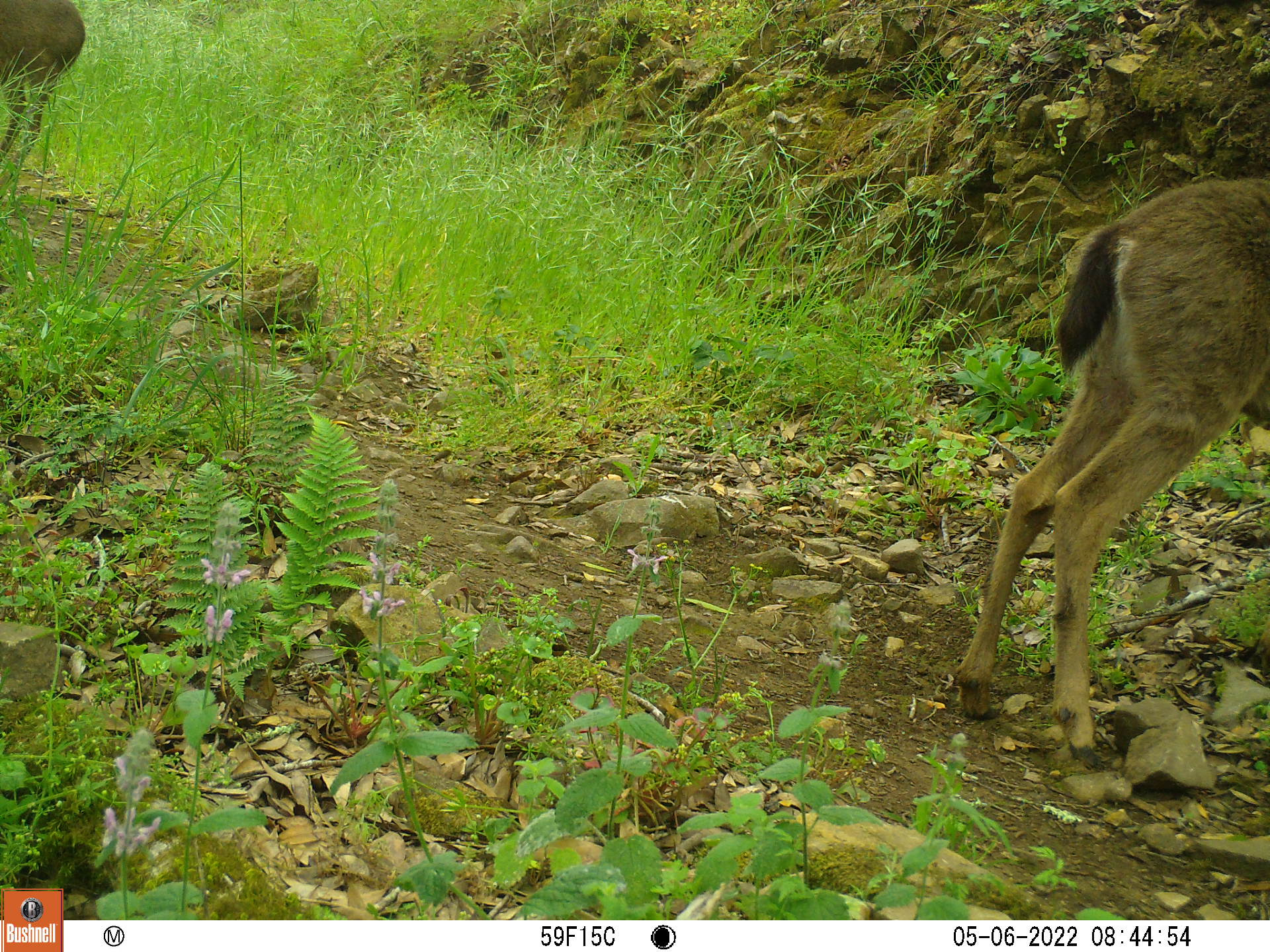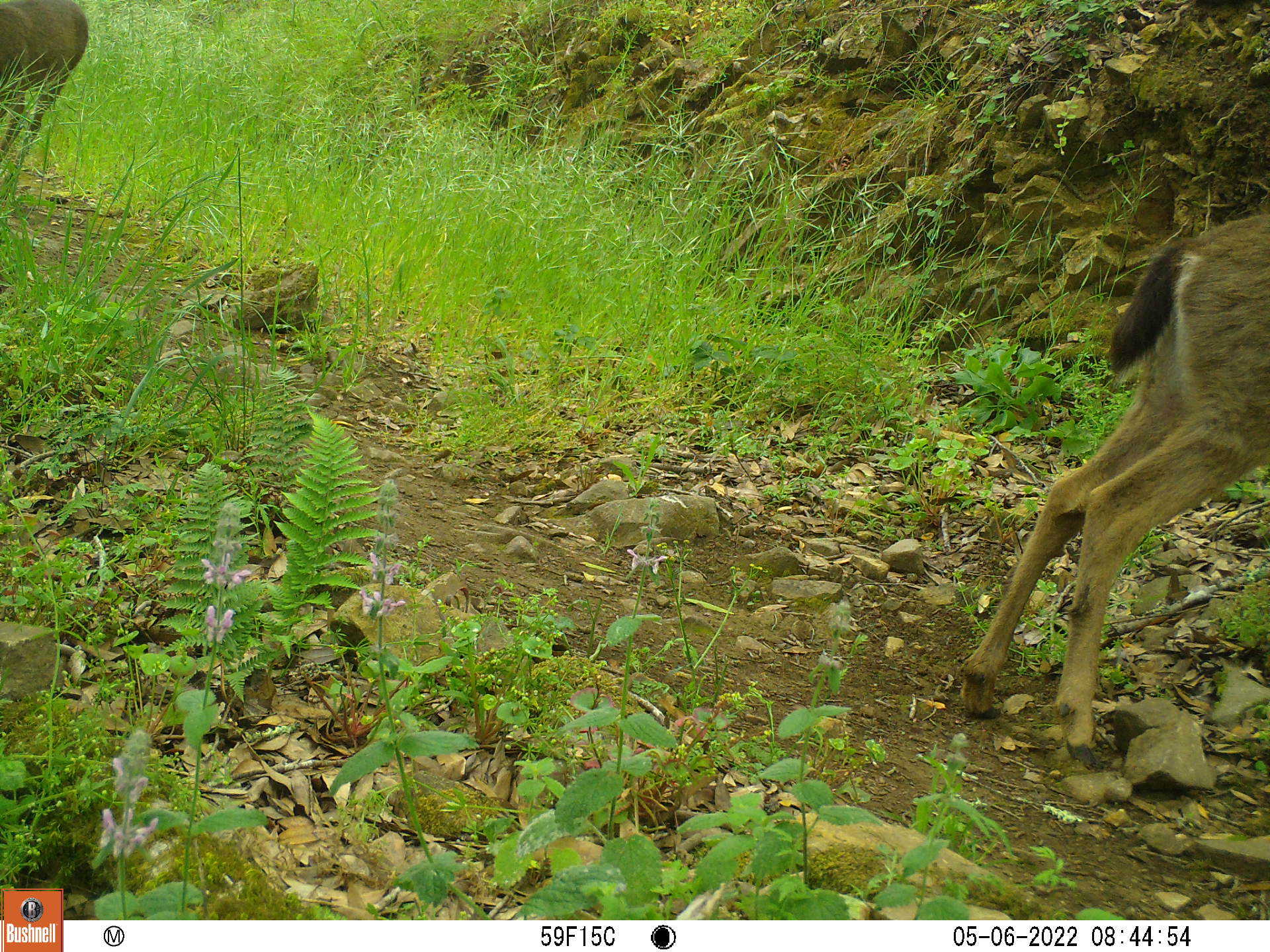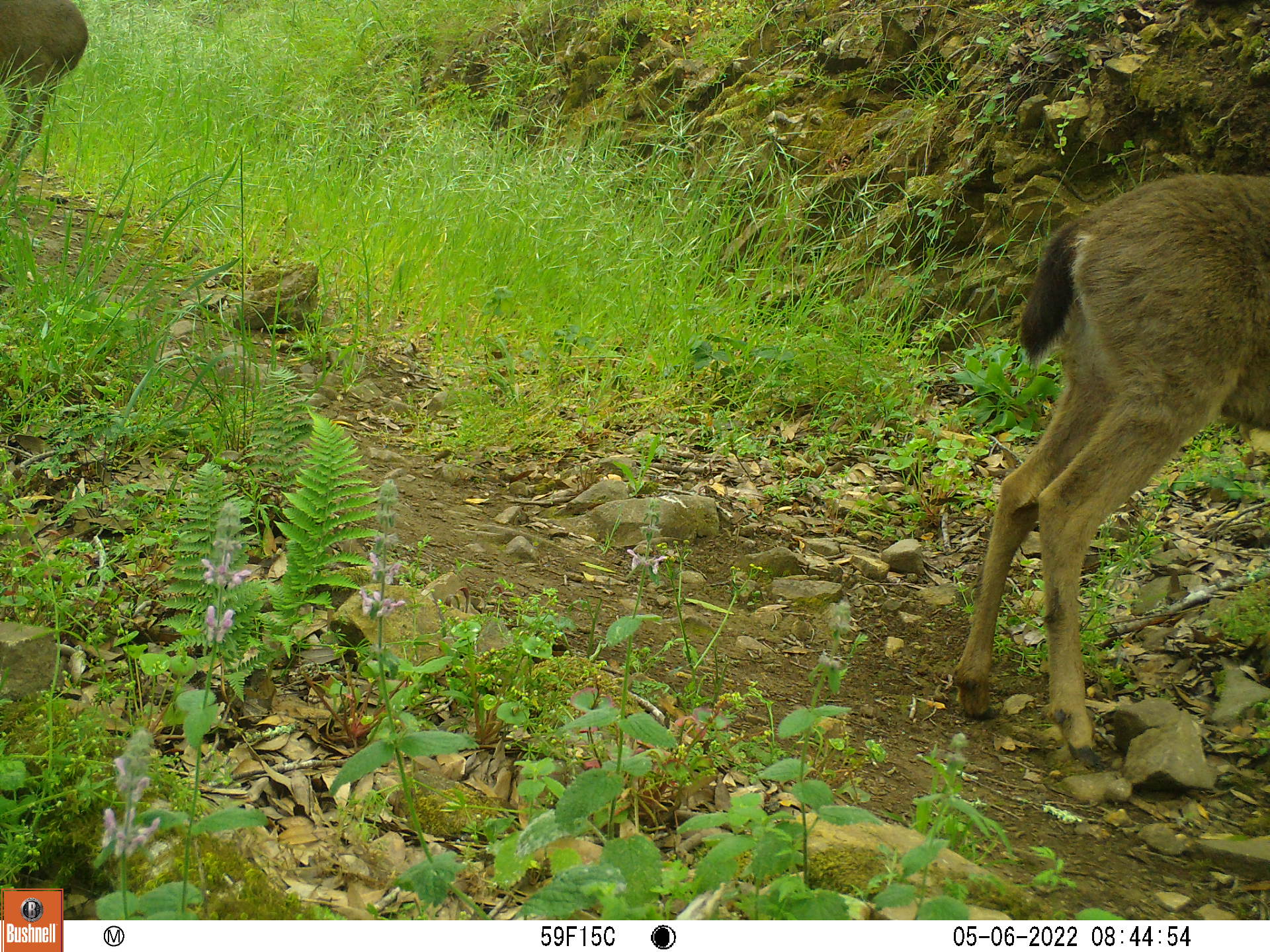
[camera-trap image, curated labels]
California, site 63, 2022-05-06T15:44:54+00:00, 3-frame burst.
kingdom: Animalia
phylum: Chordata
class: Mammalia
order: Artiodactyla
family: Cervidae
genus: Odocoileus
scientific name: Odocoileus hemionus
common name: mule deer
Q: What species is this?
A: Mule deer (Odocoileus hemionus).